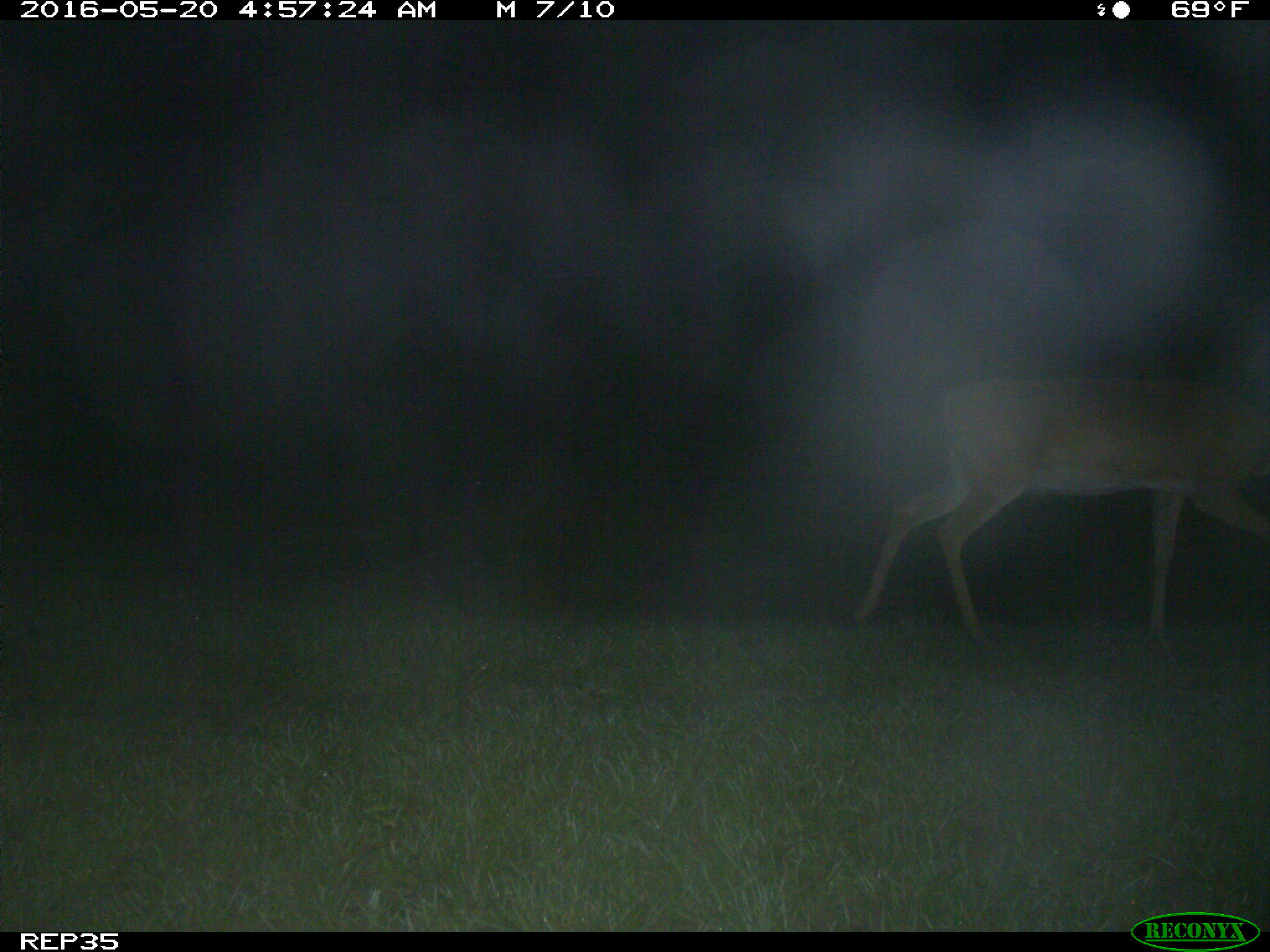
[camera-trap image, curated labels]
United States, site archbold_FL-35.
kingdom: Animalia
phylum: Chordata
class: Mammalia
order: Artiodactyla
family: Cervidae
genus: Odocoileus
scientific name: Odocoileus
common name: deer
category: unidentified deer